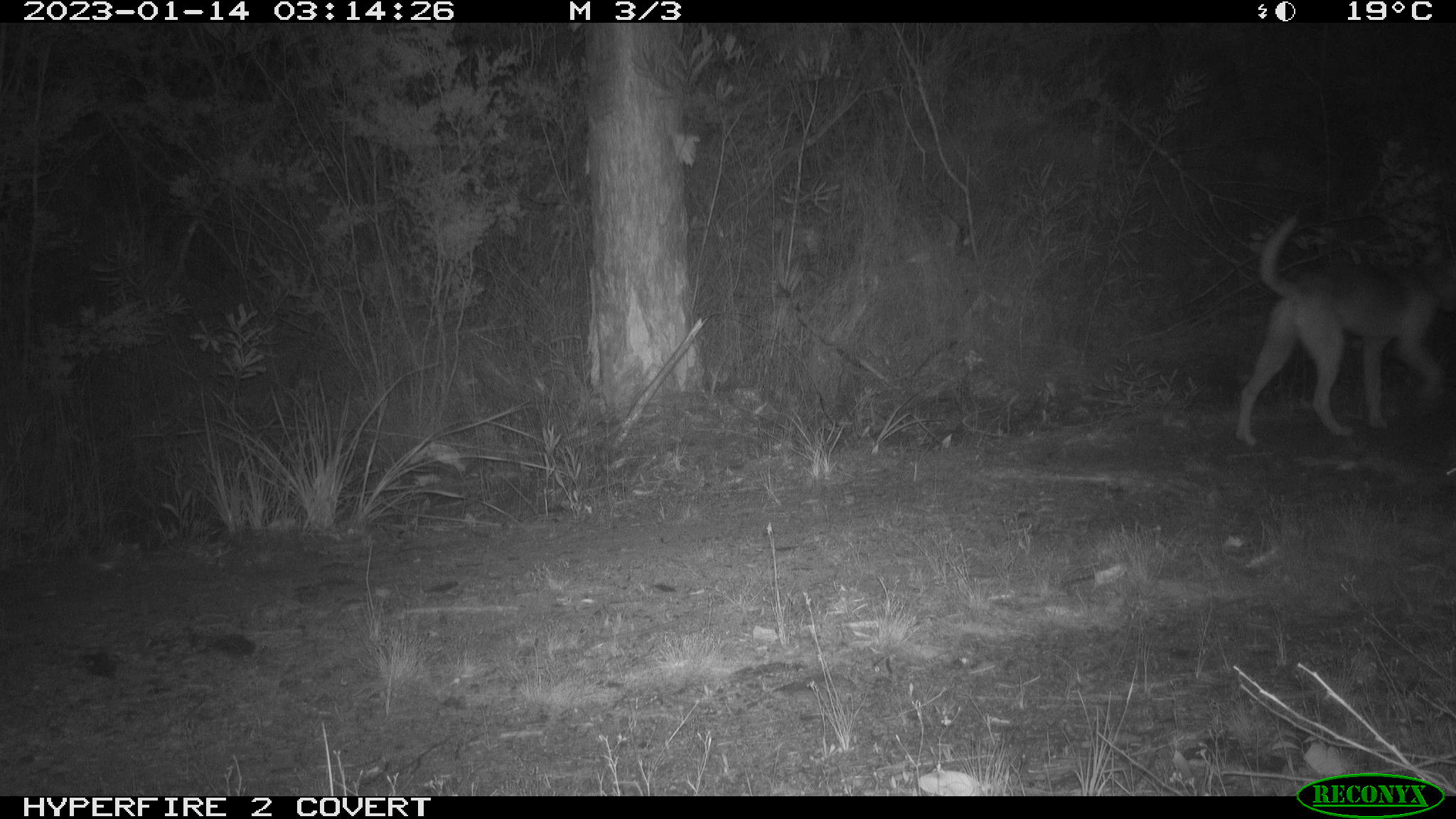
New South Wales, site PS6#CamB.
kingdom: Animalia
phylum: Chordata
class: Mammalia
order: Carnivora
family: Canidae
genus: Canis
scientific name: Canis familiaris dingo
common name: dingo